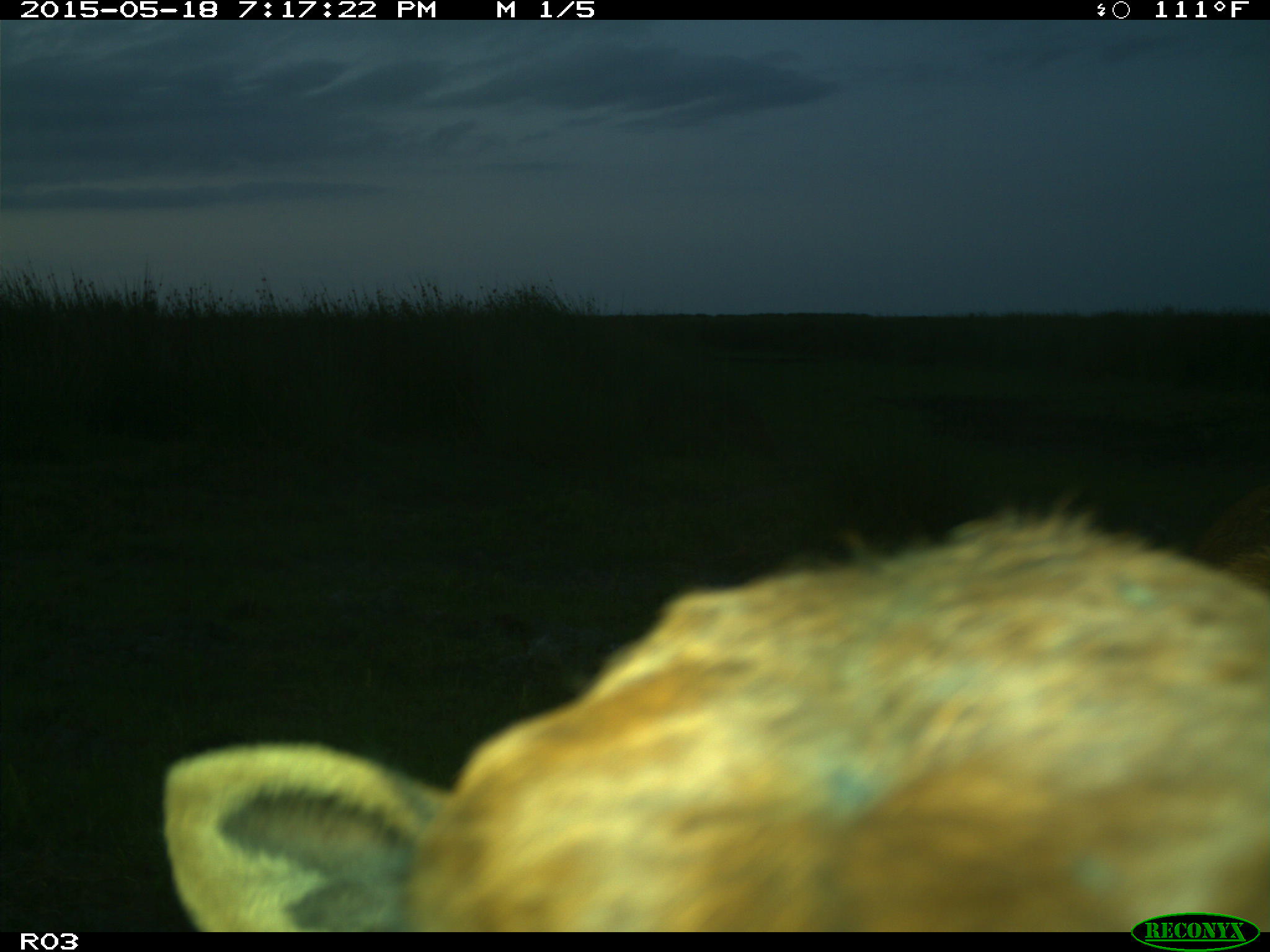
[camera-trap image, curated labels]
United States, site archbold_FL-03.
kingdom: Animalia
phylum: Chordata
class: Mammalia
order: Artiodactyla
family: Bovidae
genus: Bos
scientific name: Bos taurus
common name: domestic cow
Bos taurus (domestic cow).